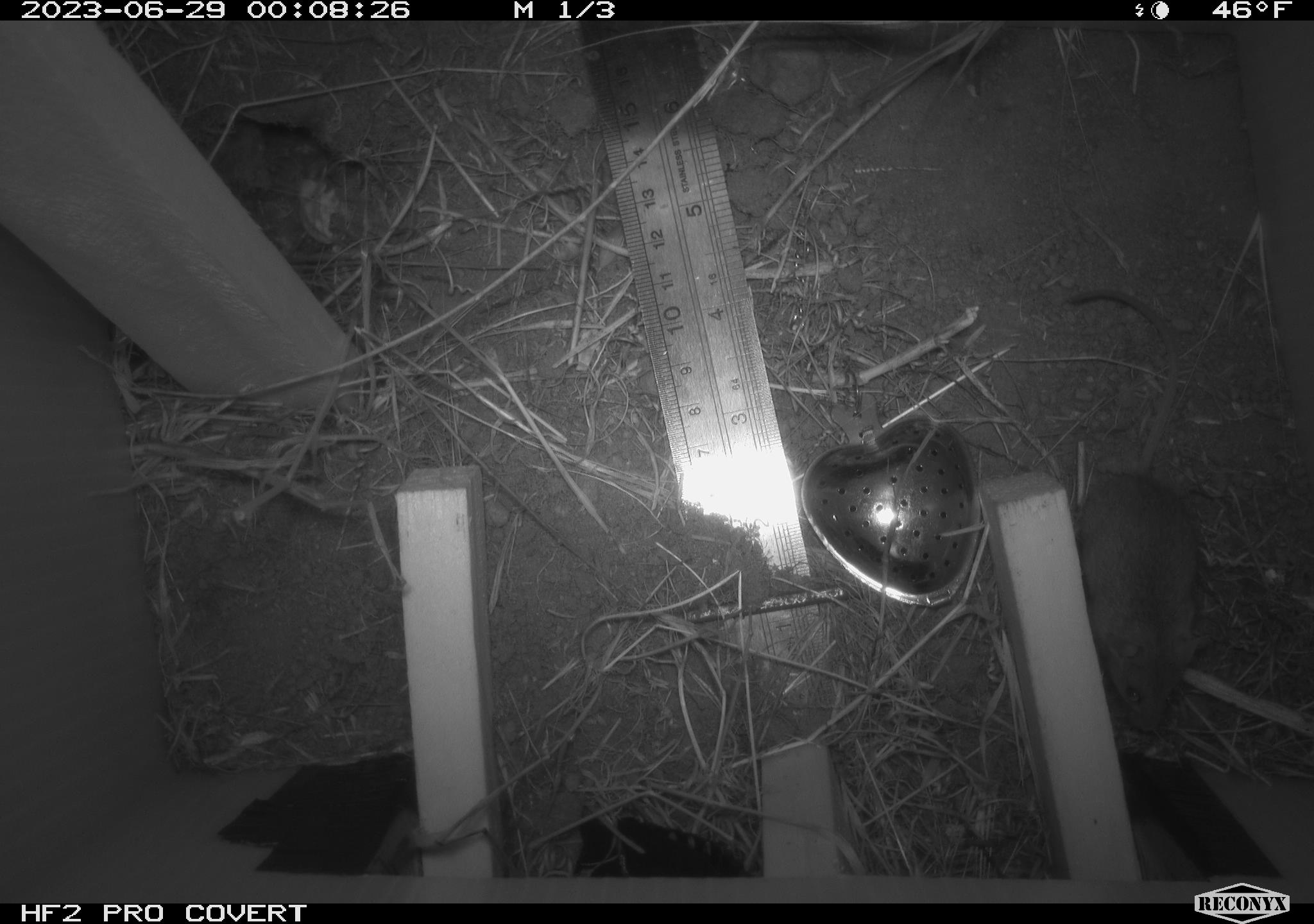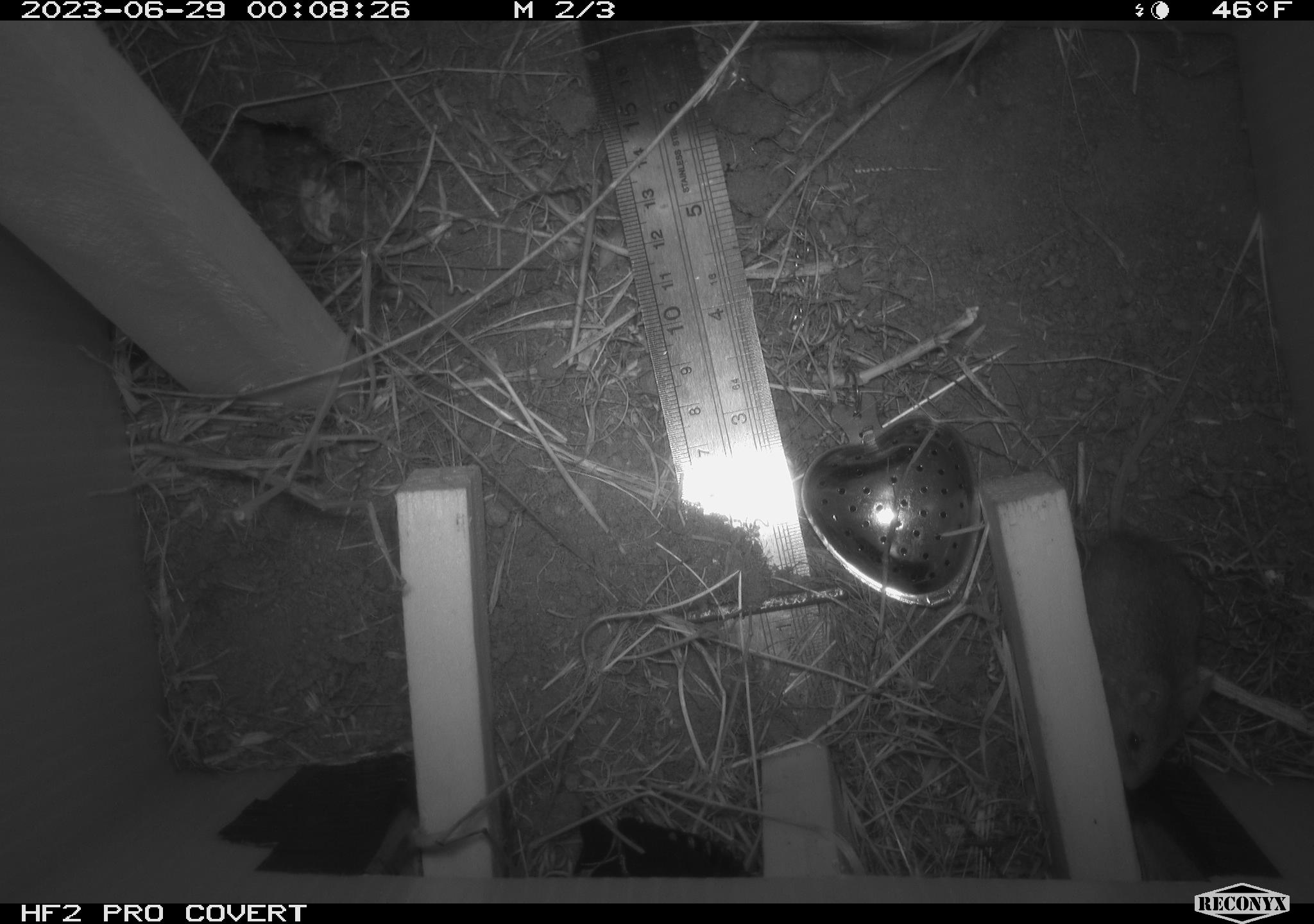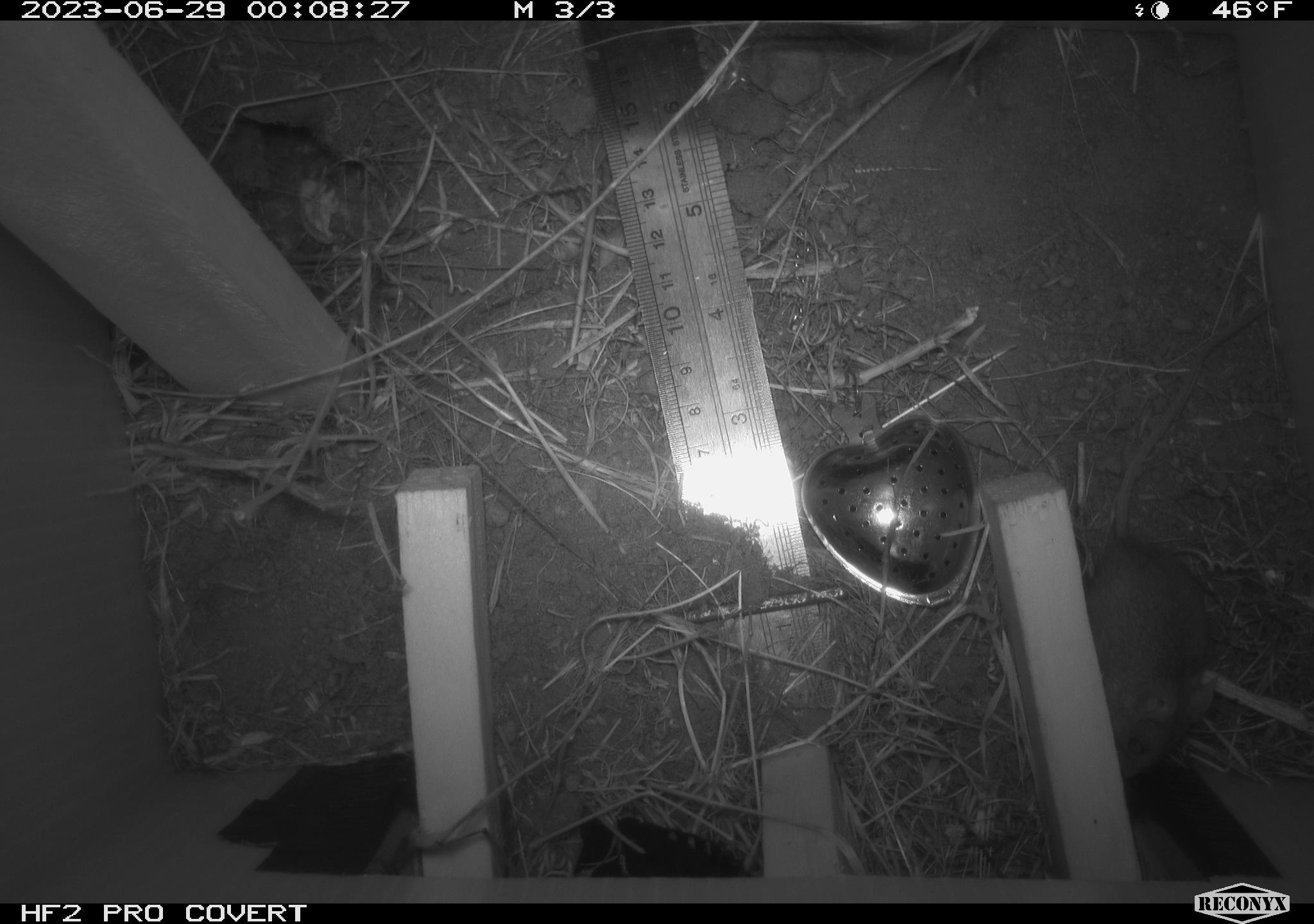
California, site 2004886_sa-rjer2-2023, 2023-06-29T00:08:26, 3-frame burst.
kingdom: Animalia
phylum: Chordata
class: Mammalia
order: Rodentia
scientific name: Rodentia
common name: mouse species